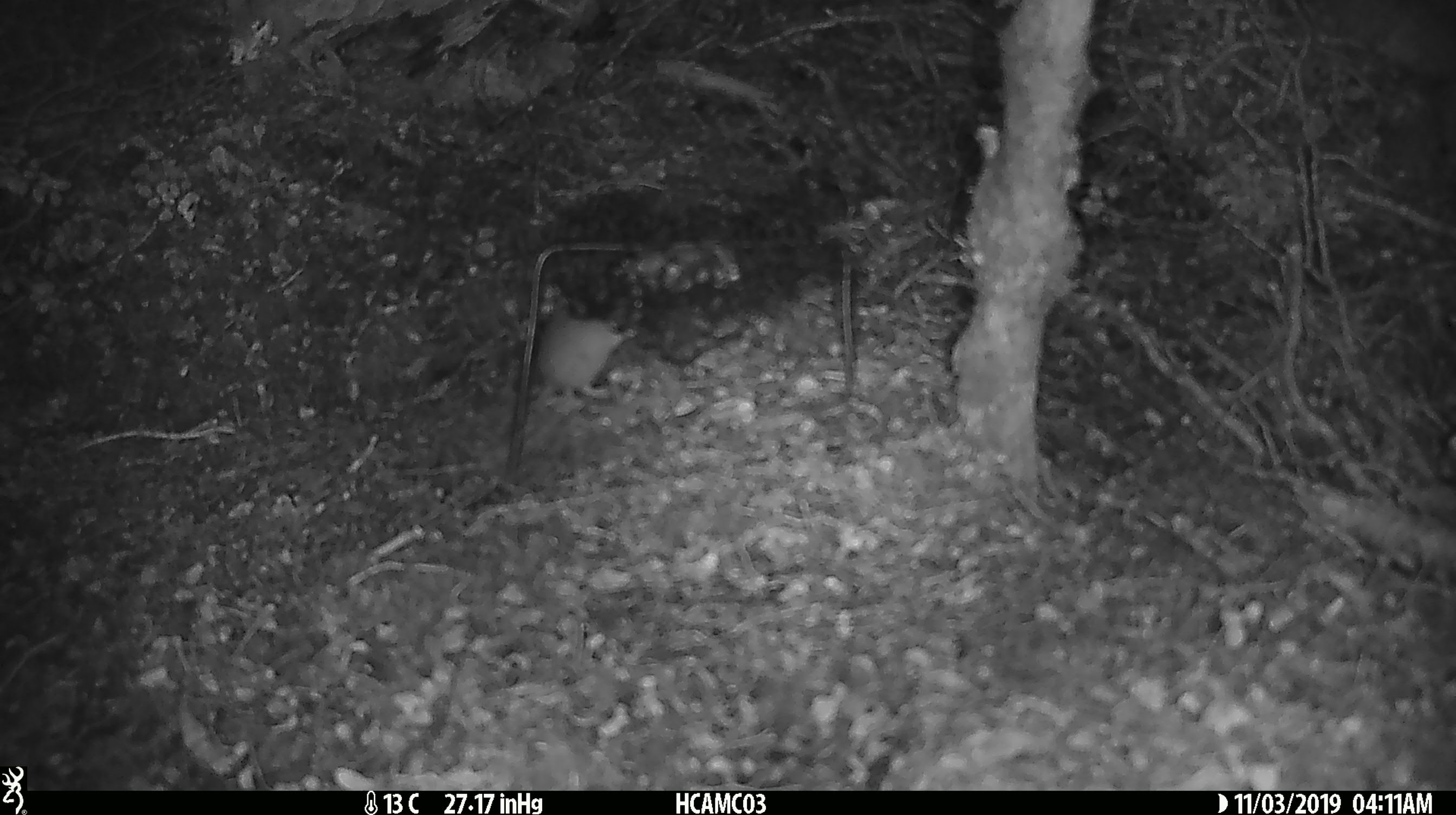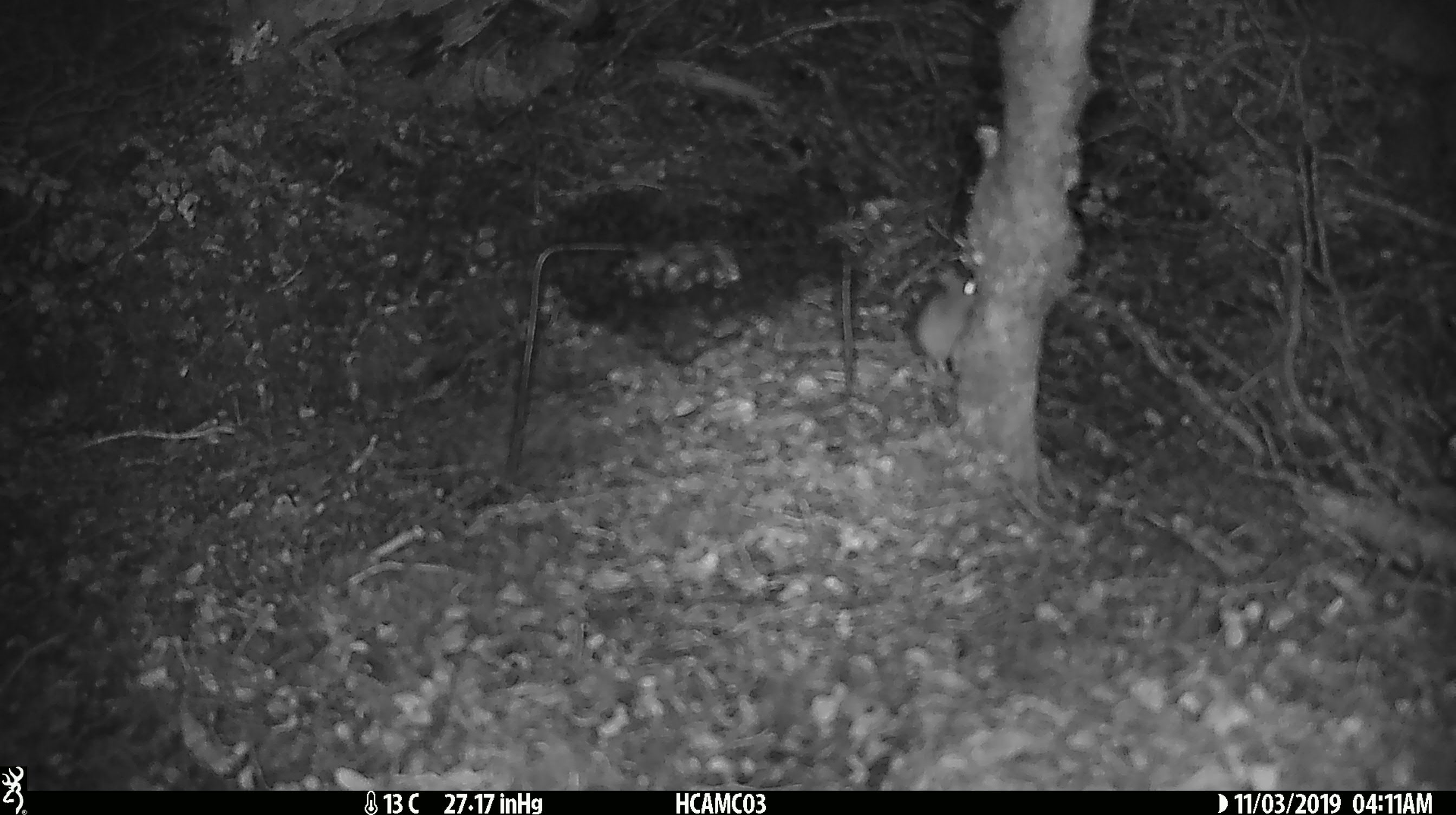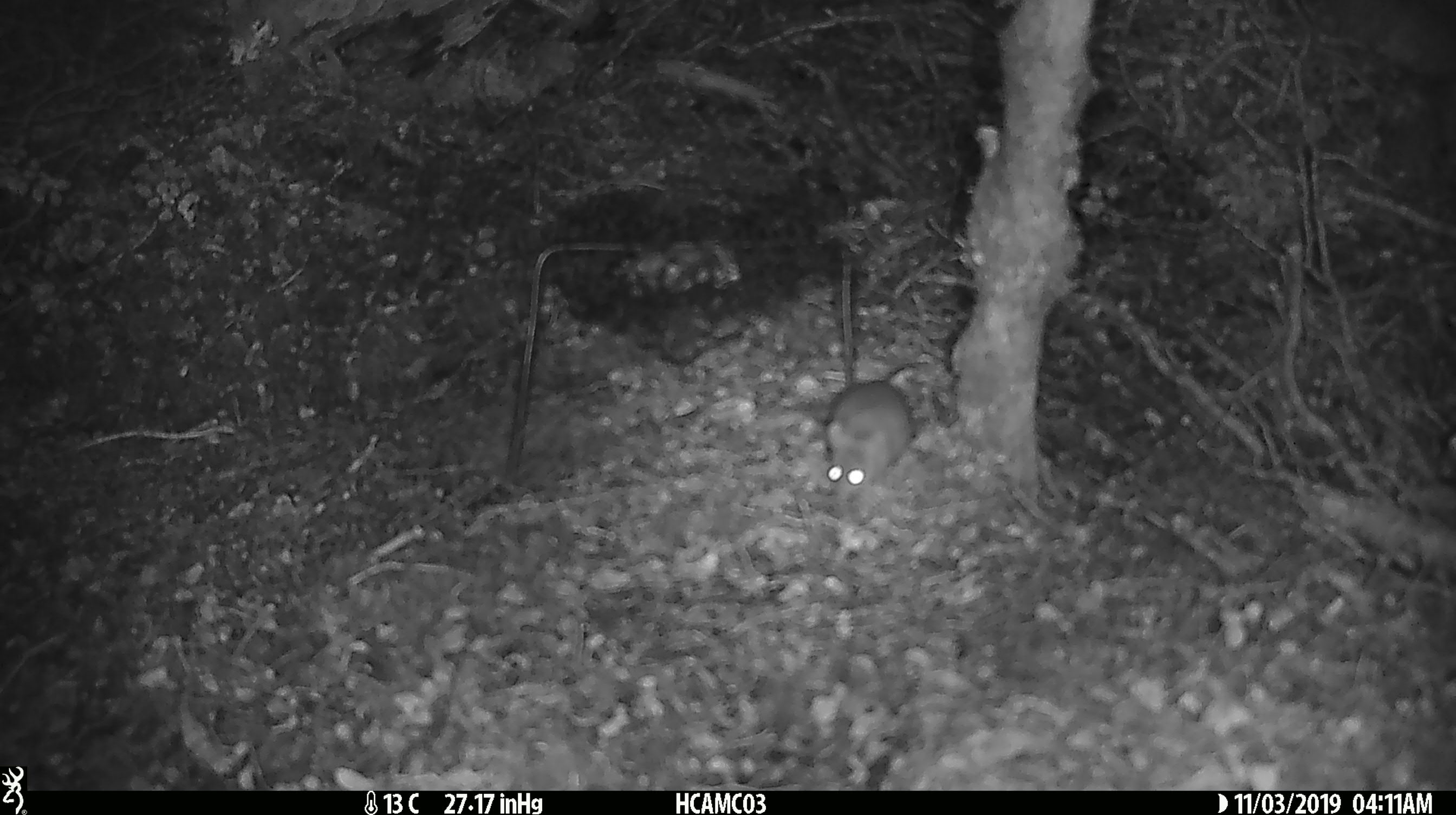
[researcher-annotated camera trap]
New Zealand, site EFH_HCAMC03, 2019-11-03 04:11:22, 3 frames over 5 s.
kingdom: Animalia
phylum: Chordata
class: Mammalia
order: Rodentia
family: Muridae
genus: Mus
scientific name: Mus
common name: mouse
Mouse (Mus).